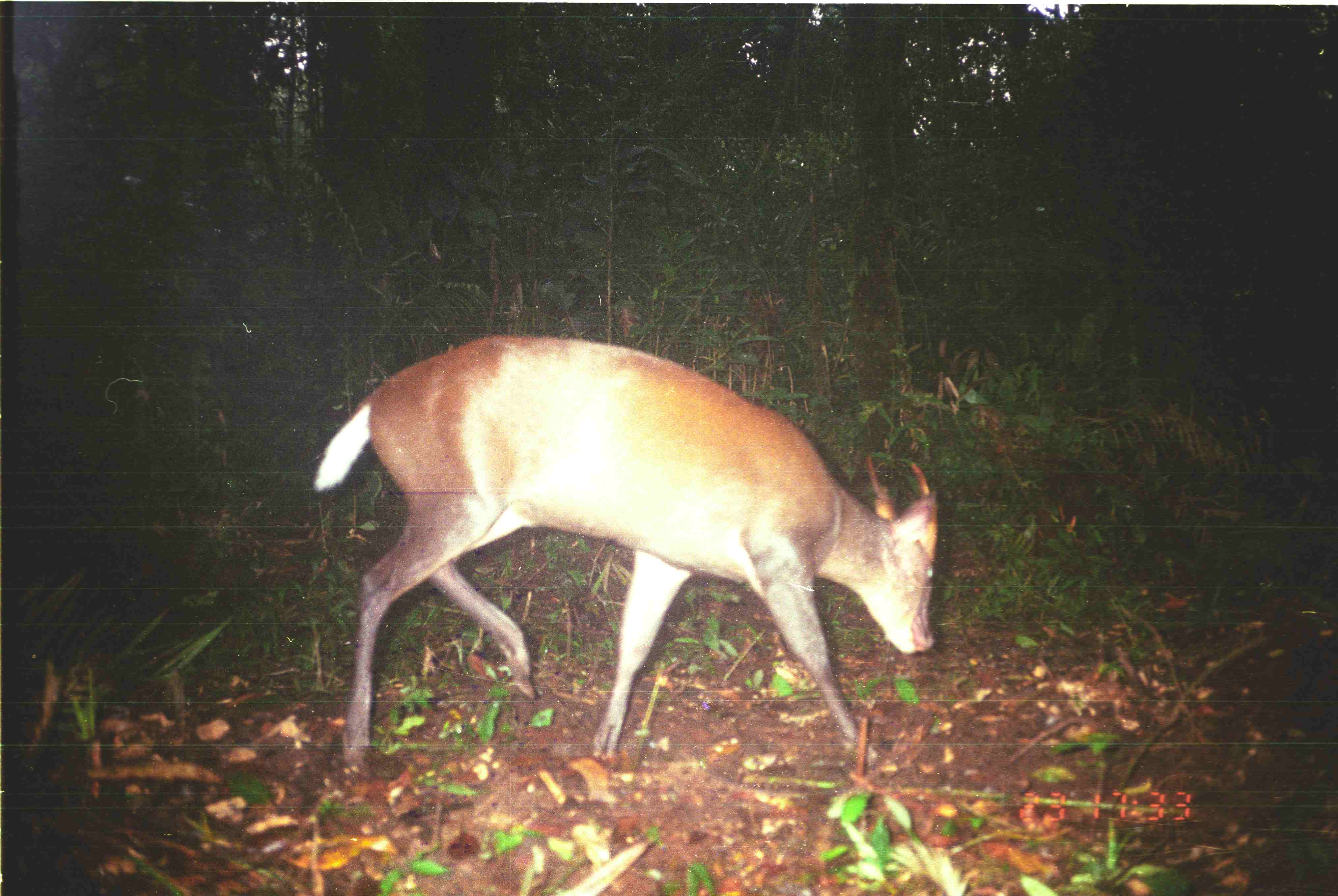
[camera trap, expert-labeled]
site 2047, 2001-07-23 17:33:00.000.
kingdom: Animalia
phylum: Chordata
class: Mammalia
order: Artiodactyla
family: Cervidae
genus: Muntiacus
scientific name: Muntiacus muntjak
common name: southern red muntjac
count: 1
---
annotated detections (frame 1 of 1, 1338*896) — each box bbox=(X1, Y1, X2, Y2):
muntiacus muntjak: bbox=(308, 331, 940, 768)